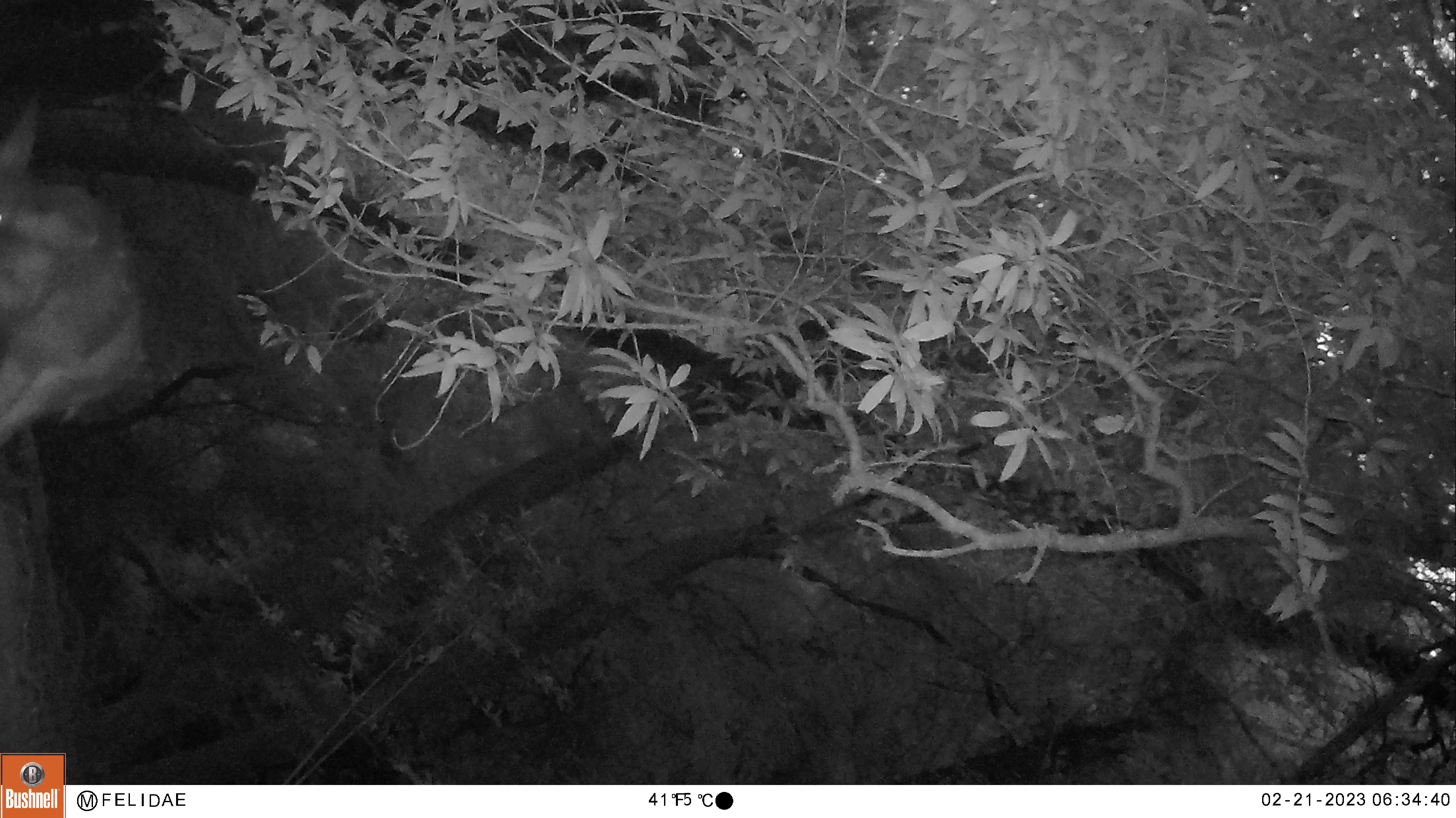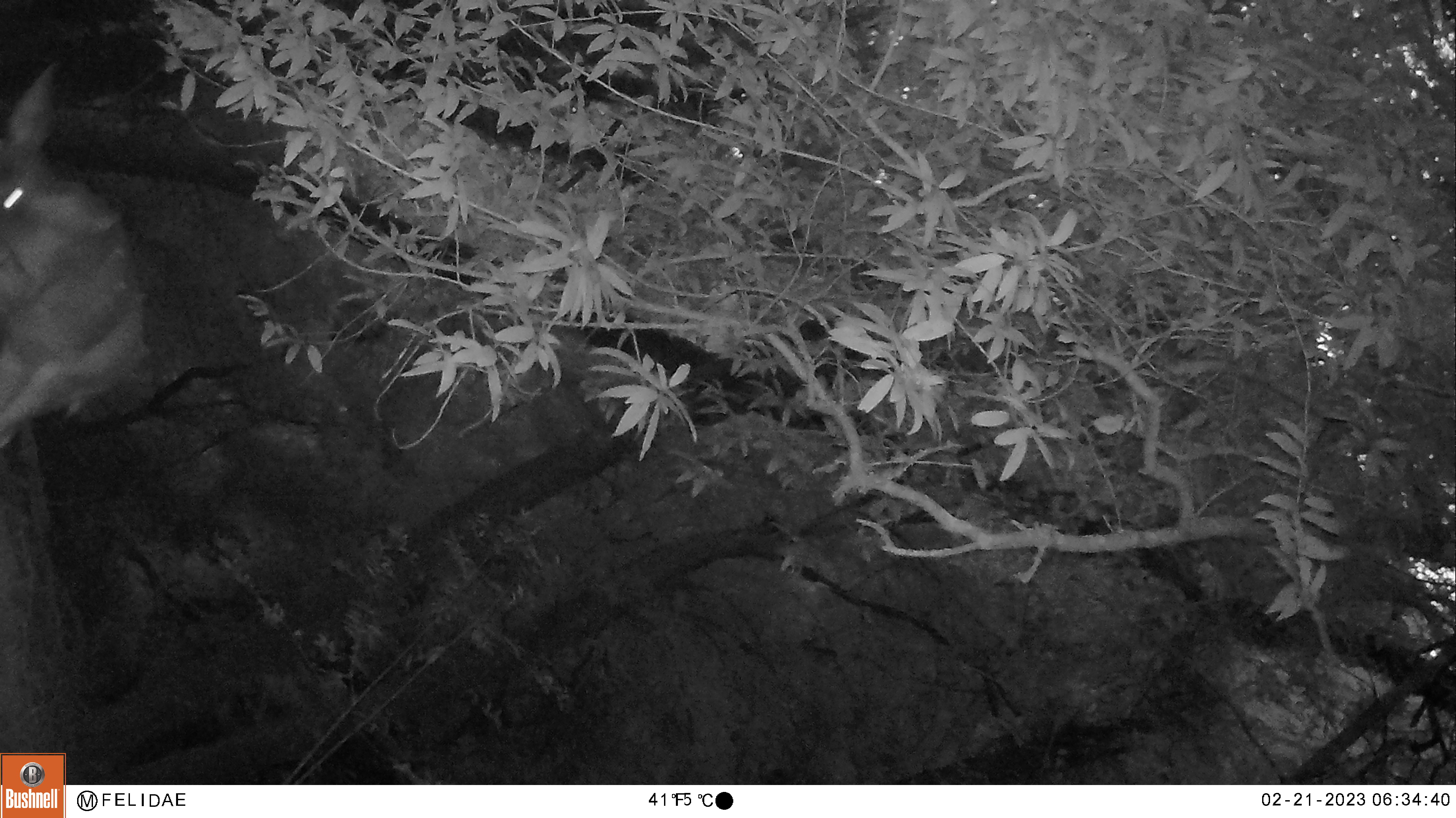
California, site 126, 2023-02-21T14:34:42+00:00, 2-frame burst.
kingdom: Animalia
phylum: Chordata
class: Mammalia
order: Artiodactyla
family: Cervidae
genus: Odocoileus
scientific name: Odocoileus hemionus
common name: mule deer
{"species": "mule deer (Odocoileus hemionus)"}